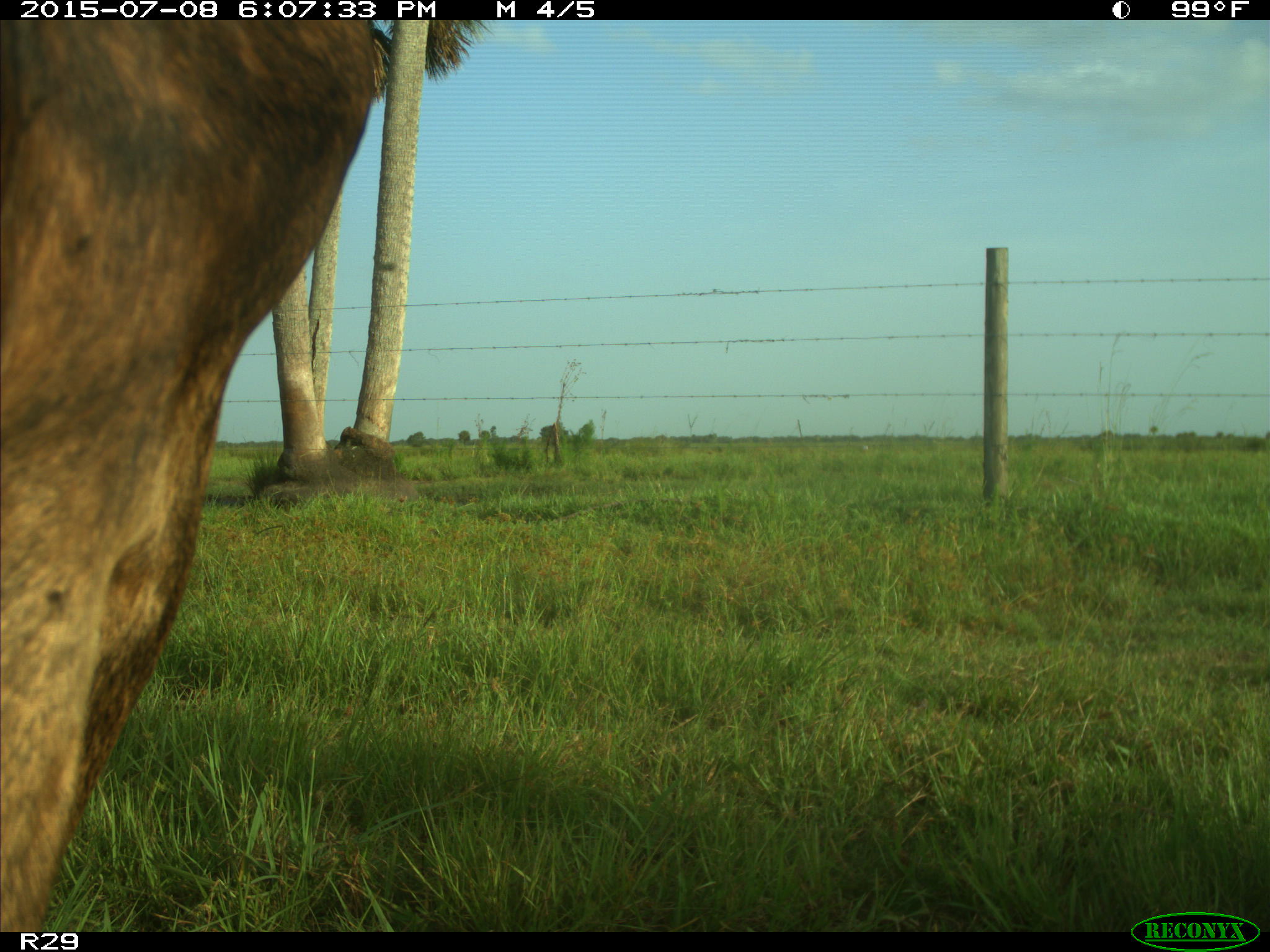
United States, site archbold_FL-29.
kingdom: Animalia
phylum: Chordata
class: Mammalia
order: Artiodactyla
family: Bovidae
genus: Bos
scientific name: Bos taurus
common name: domestic cow